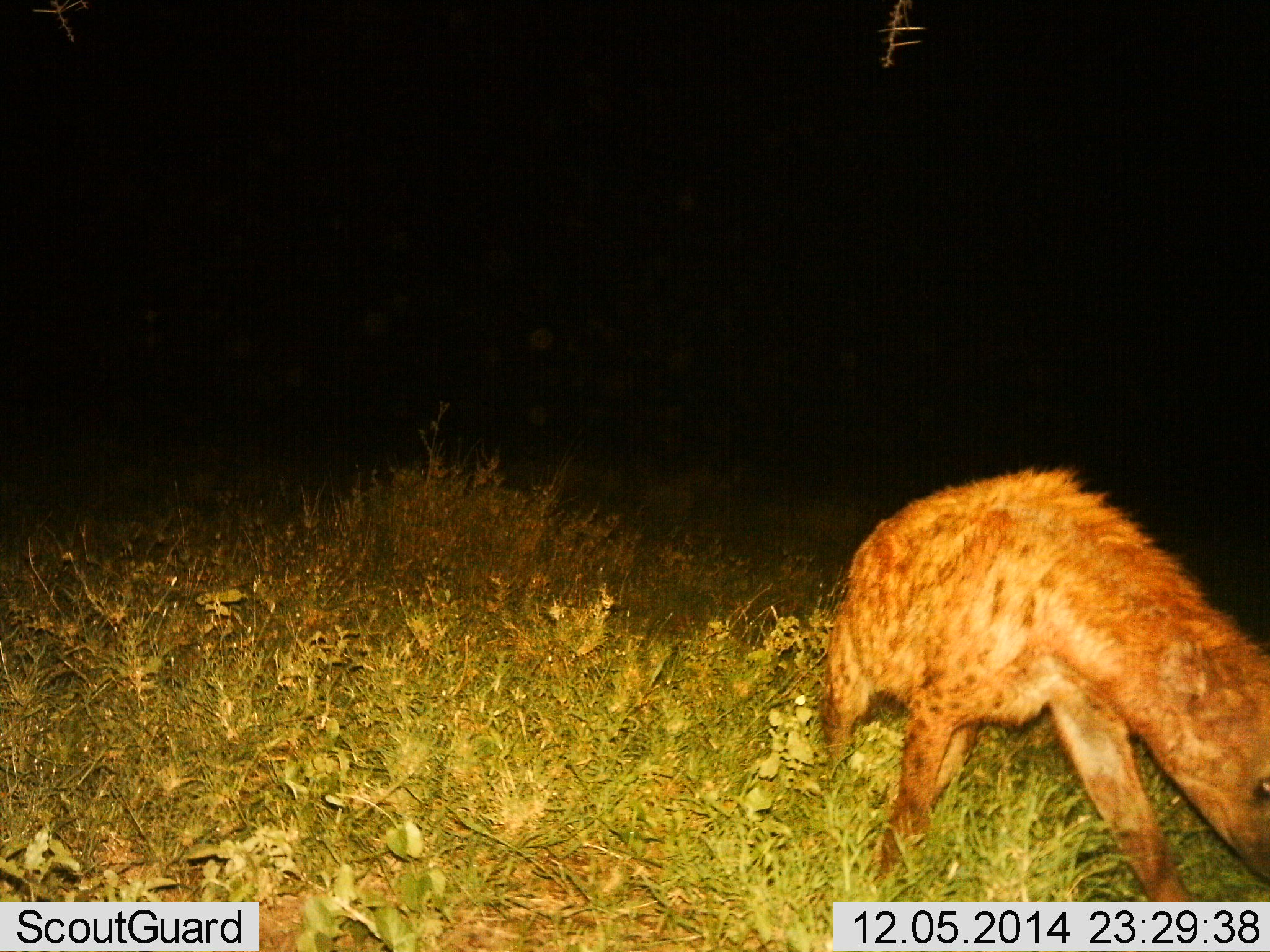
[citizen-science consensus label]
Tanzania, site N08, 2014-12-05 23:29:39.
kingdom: Animalia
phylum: Chordata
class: Mammalia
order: Carnivora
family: Hyaenidae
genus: Crocuta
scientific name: Crocuta crocuta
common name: spotted hyena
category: hyenaspotted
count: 1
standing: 40%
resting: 0%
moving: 70%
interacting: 0%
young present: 0%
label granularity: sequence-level